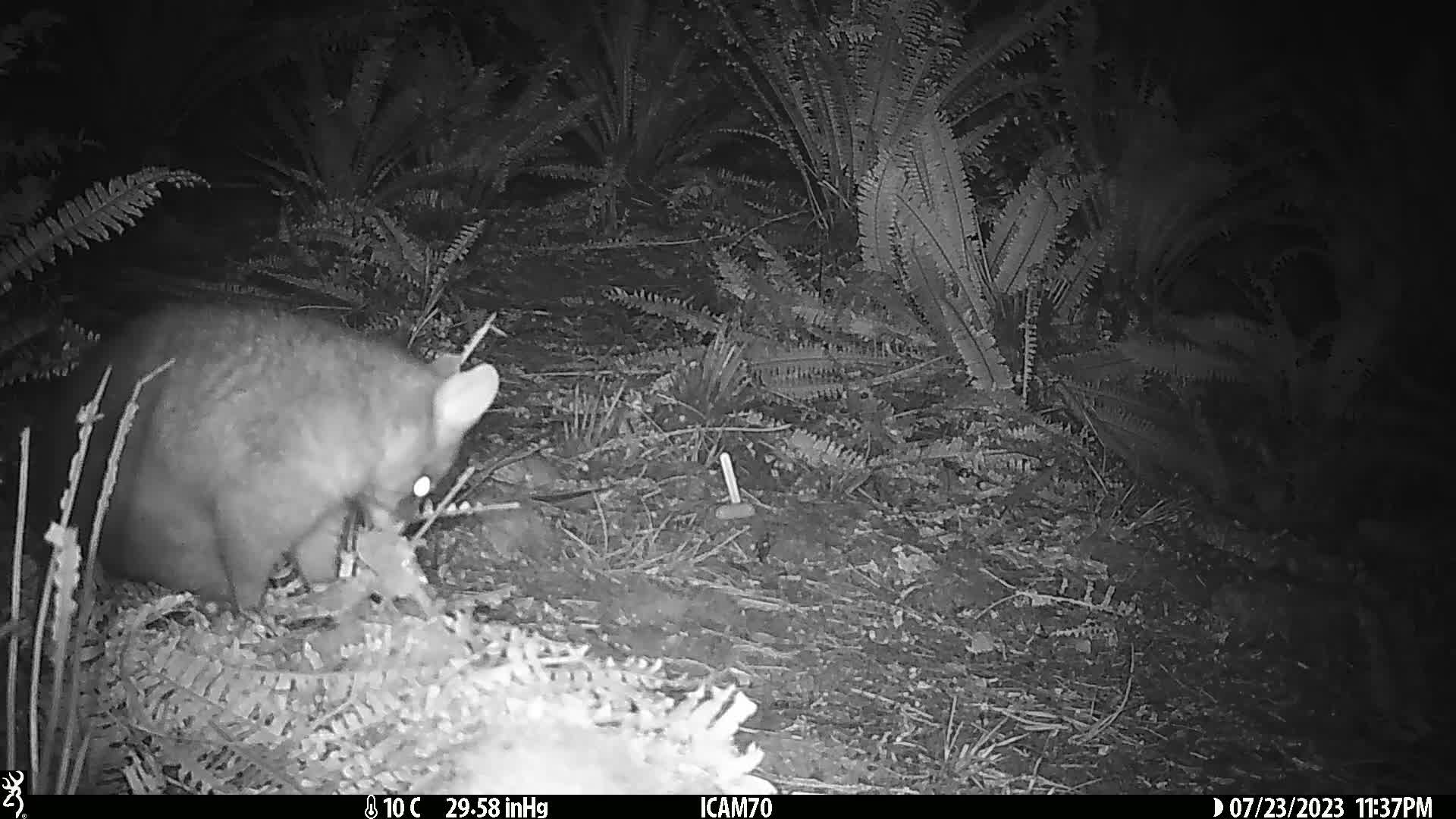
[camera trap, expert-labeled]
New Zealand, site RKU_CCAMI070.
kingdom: Animalia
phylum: Chordata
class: Mammalia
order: Diprotodontia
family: Phalangeridae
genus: Trichosurus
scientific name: Trichosurus vulpecula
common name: common brushtail possum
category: possum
Possum (common brushtail possum) (Trichosurus vulpecula).